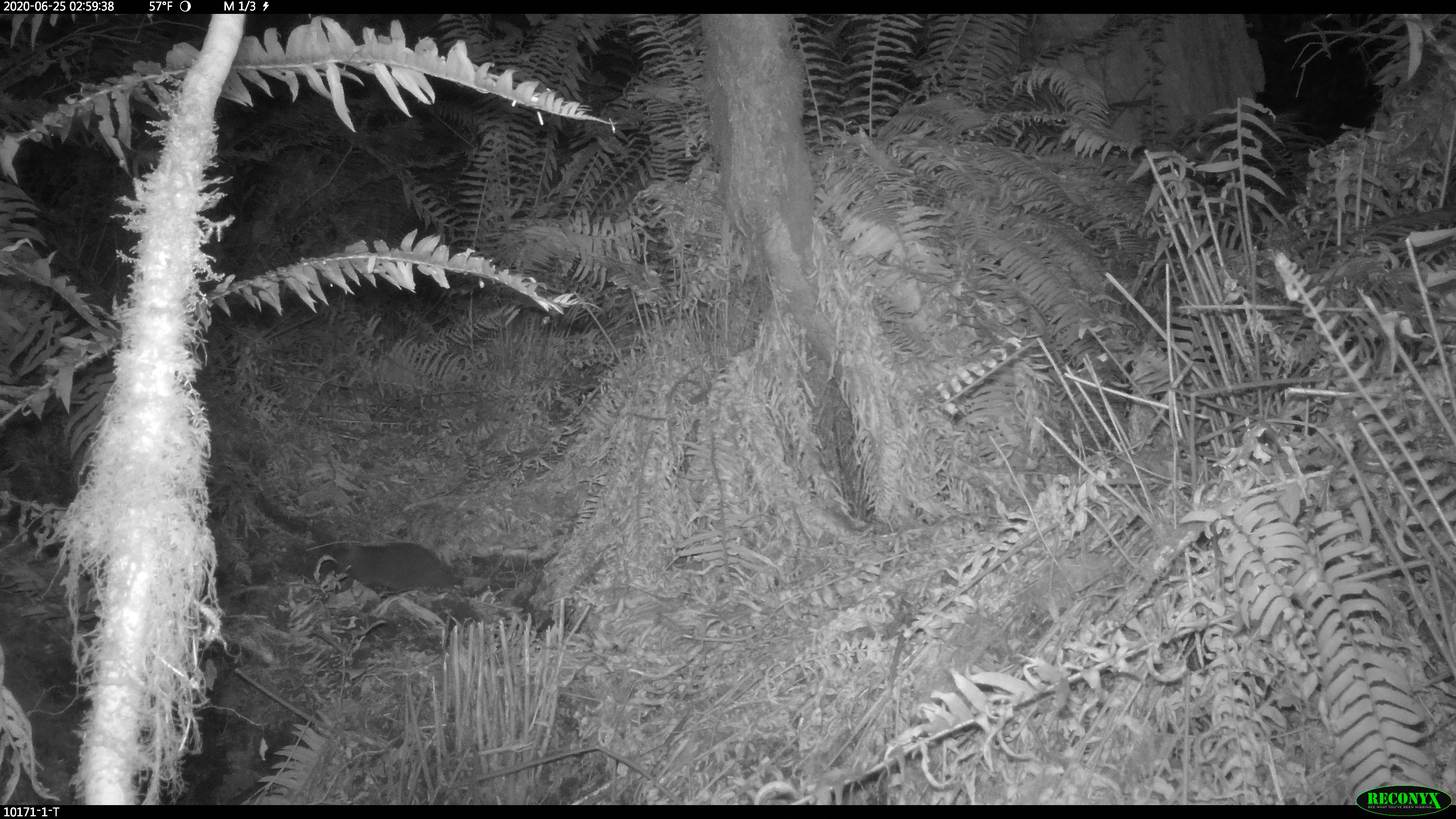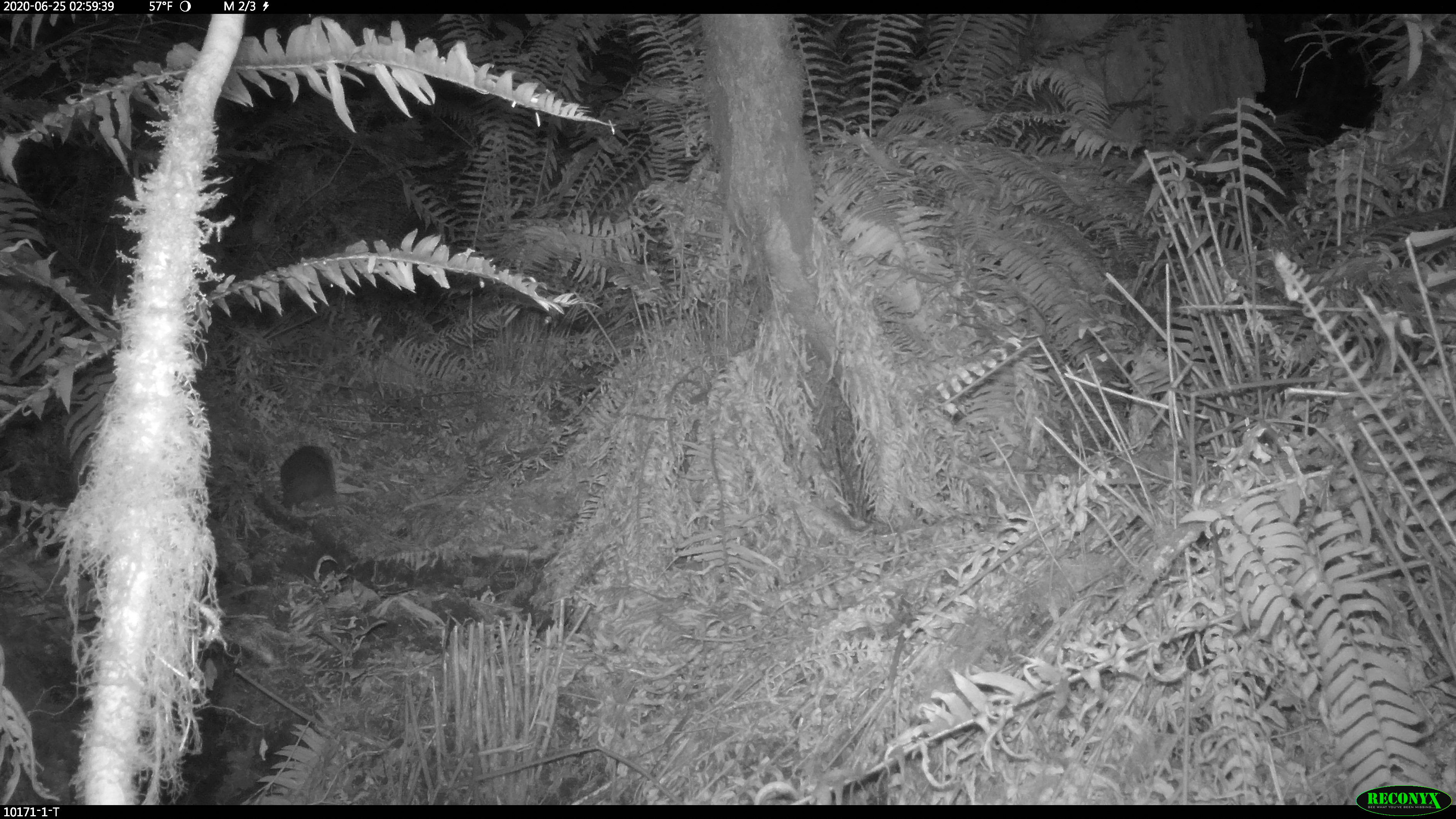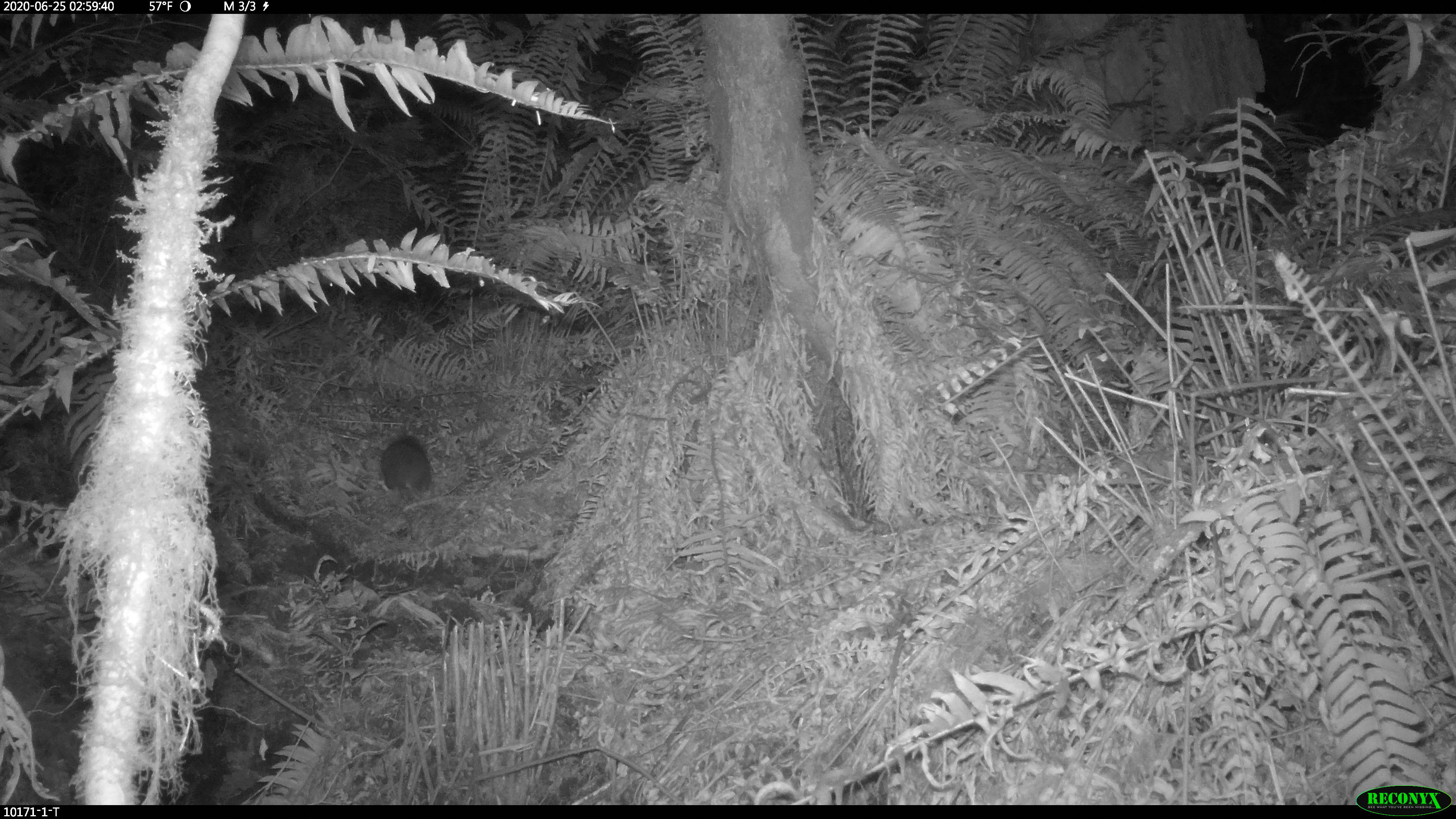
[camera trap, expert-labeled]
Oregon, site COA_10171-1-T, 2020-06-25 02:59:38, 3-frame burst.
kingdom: Animalia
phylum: Chordata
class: Mammalia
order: Rodentia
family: Aplodontiidae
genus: Aplodontia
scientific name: Aplodontia rufa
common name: mountain beaver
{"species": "mountain beaver (Aplodontia rufa)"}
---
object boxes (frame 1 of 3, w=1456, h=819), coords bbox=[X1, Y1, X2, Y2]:
mountain beaver: bbox=[333, 537, 459, 597]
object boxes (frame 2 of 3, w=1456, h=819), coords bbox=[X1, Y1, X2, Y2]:
mountain beaver: bbox=[276, 440, 338, 511]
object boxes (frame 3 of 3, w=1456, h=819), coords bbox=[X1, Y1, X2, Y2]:
mountain beaver: bbox=[372, 428, 440, 497]